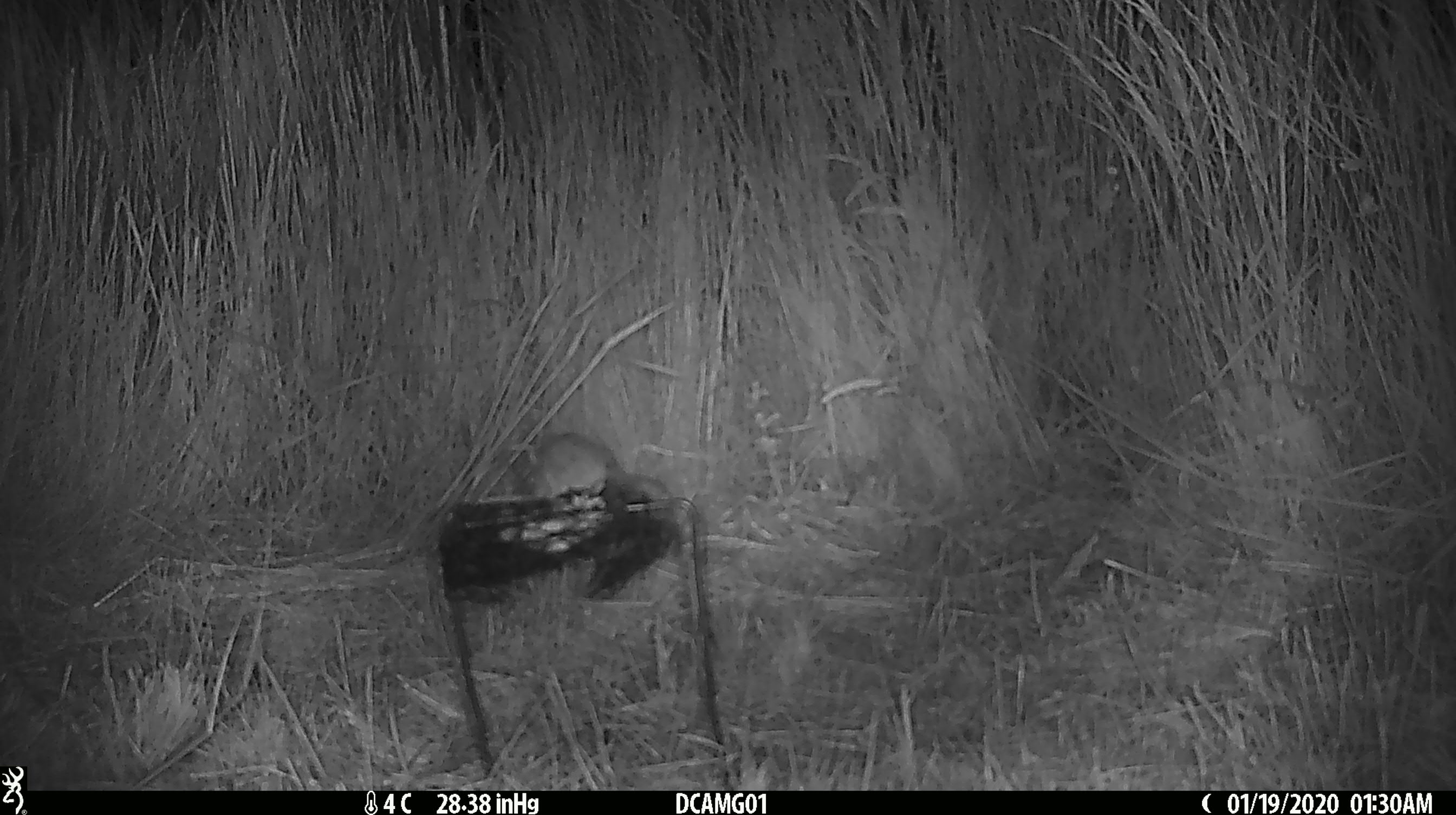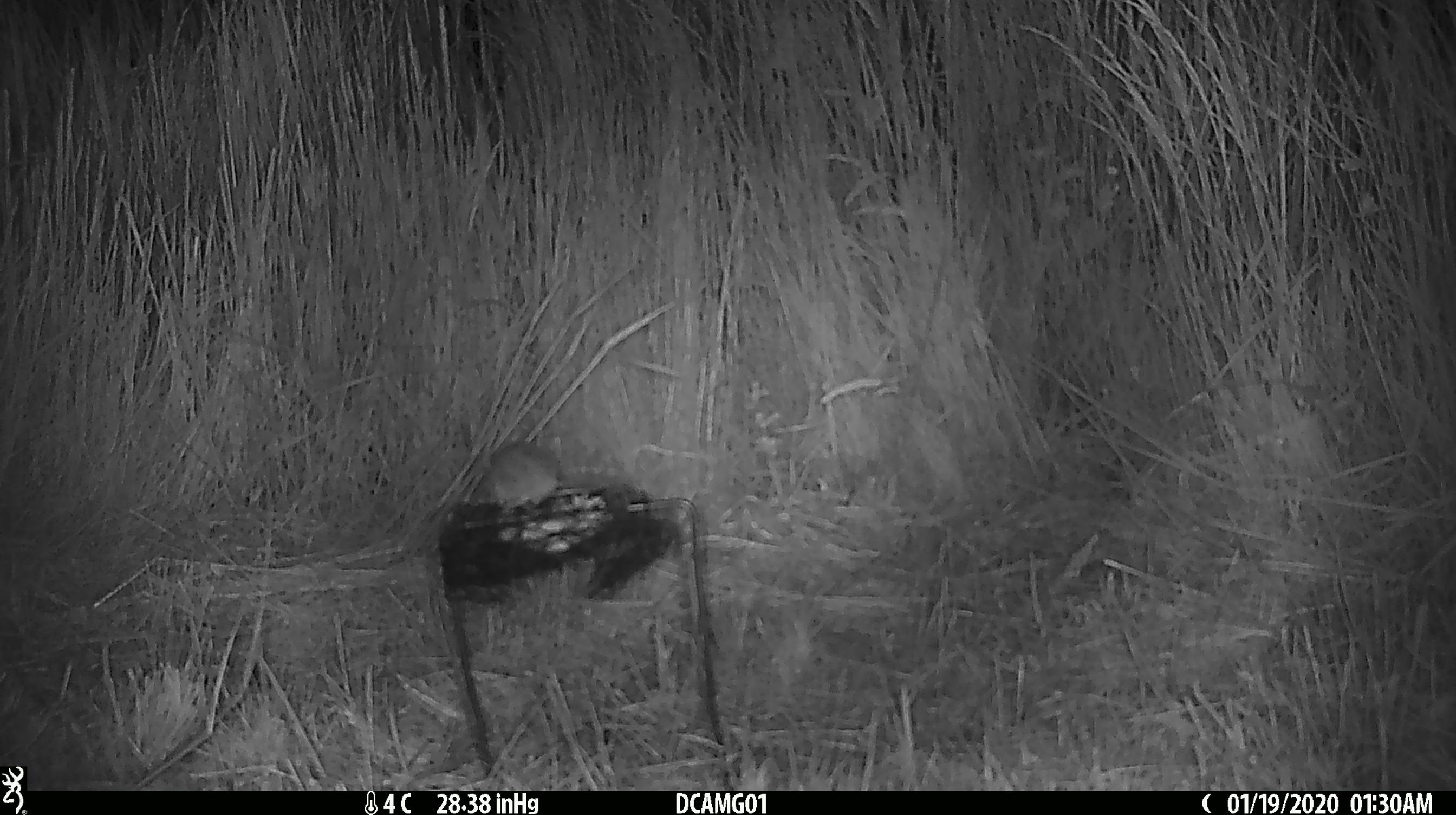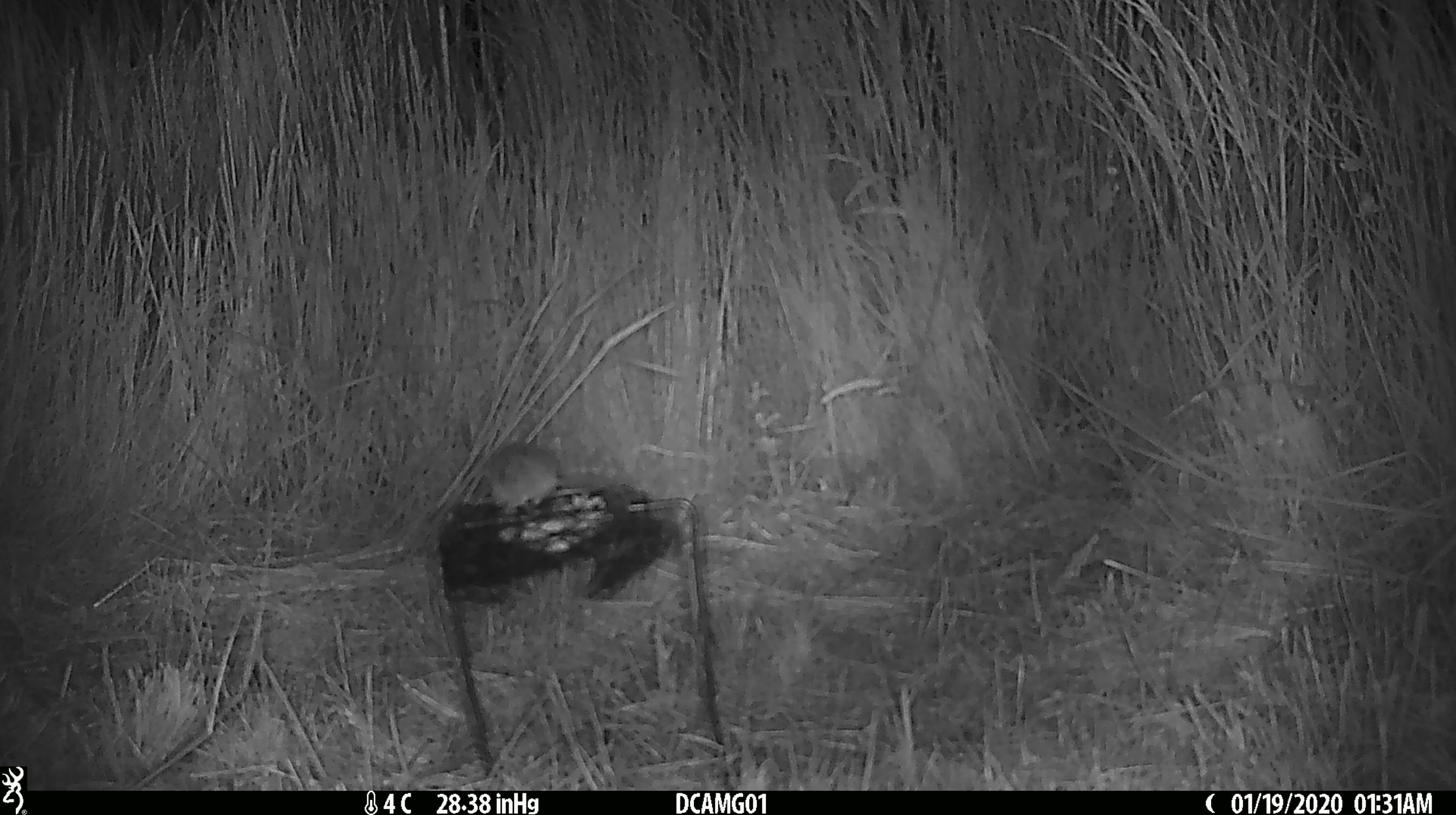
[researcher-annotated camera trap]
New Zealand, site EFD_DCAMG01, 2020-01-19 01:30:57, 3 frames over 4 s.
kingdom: Animalia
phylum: Chordata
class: Mammalia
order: Rodentia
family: Muridae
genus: Mus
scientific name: Mus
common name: mouse